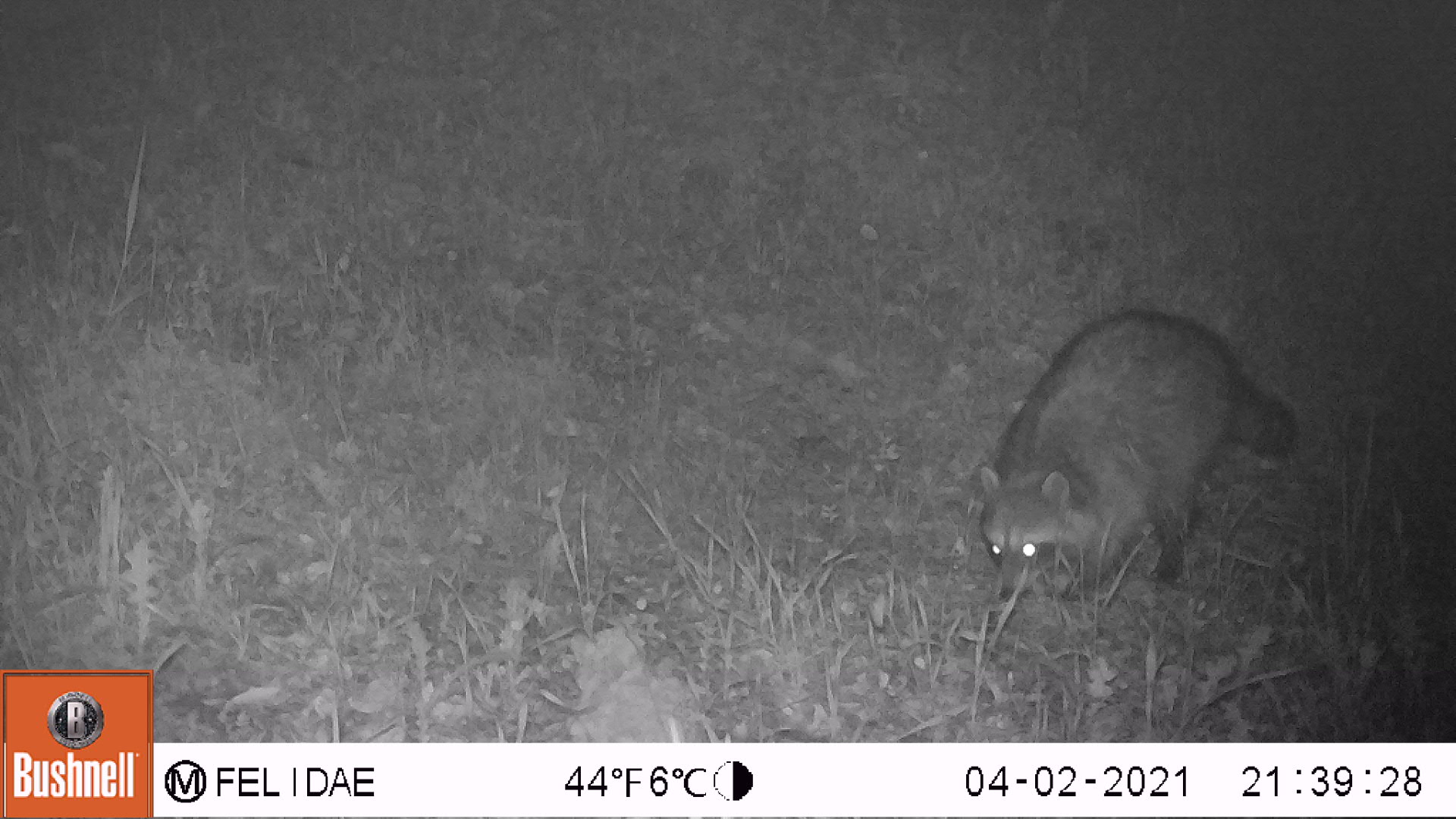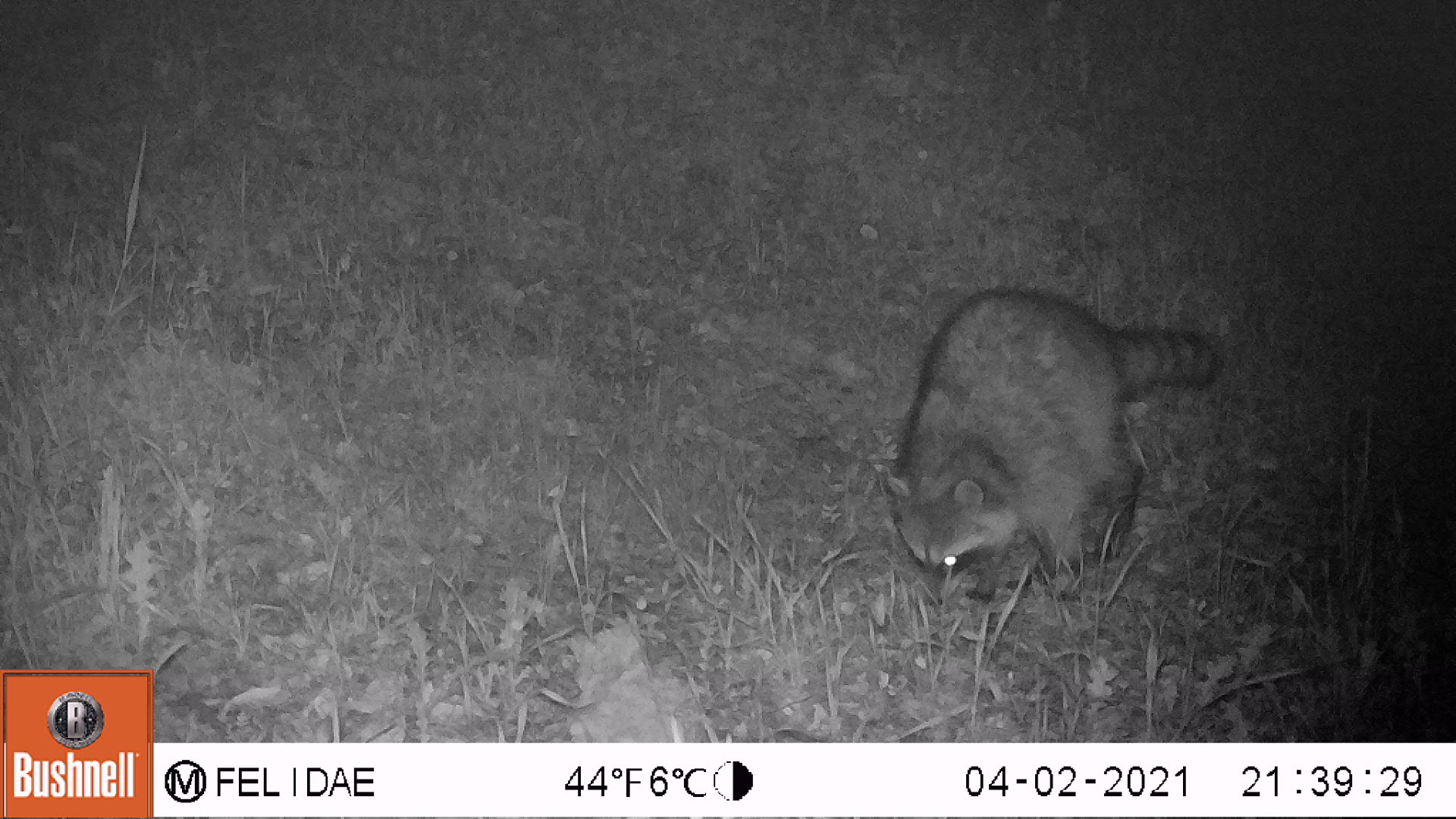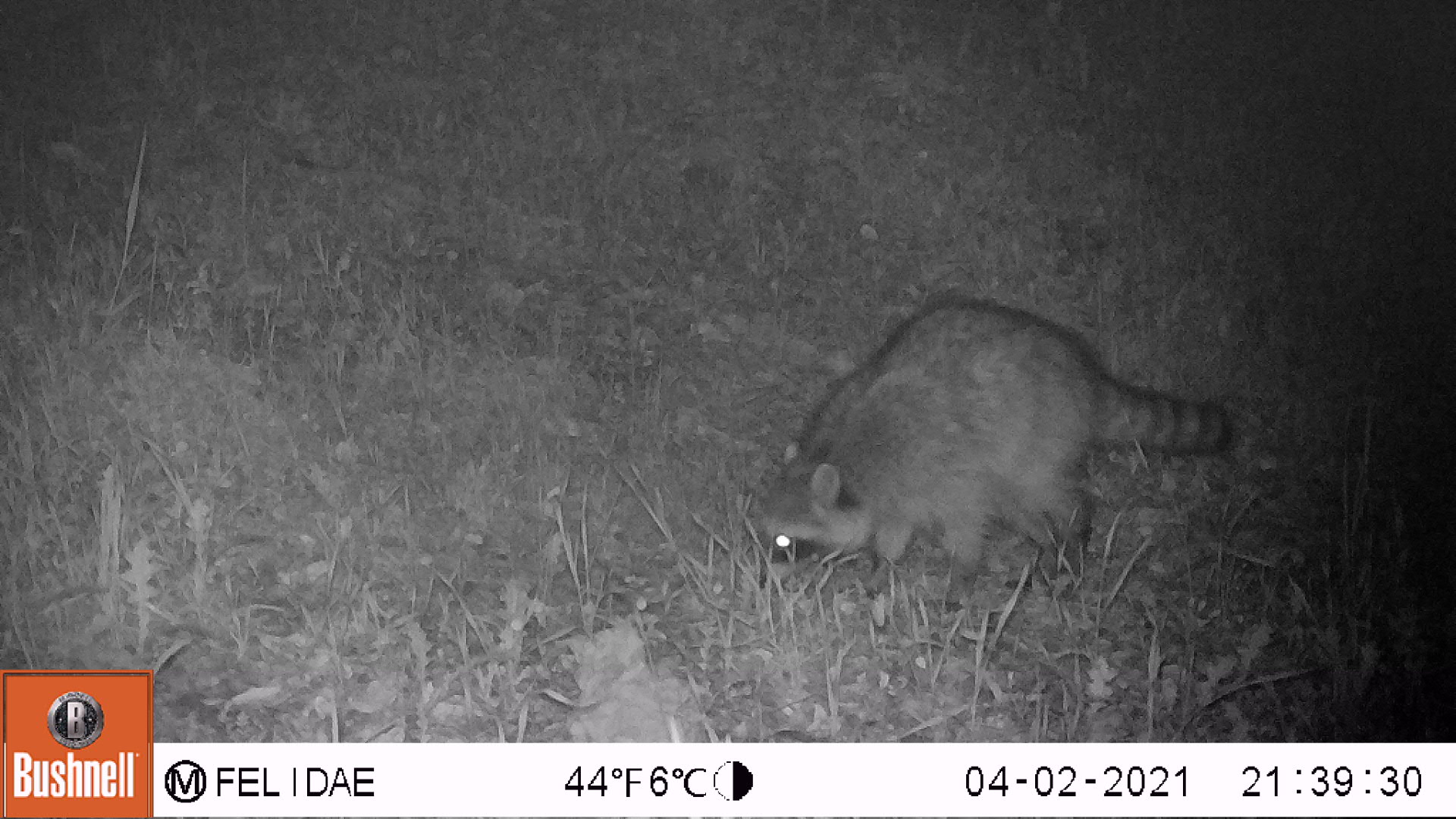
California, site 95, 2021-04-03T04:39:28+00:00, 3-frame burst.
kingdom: Animalia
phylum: Chordata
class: Mammalia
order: Carnivora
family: Procyonidae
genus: Procyon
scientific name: Procyon lotor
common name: raccoon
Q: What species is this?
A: Raccoon (Procyon lotor).